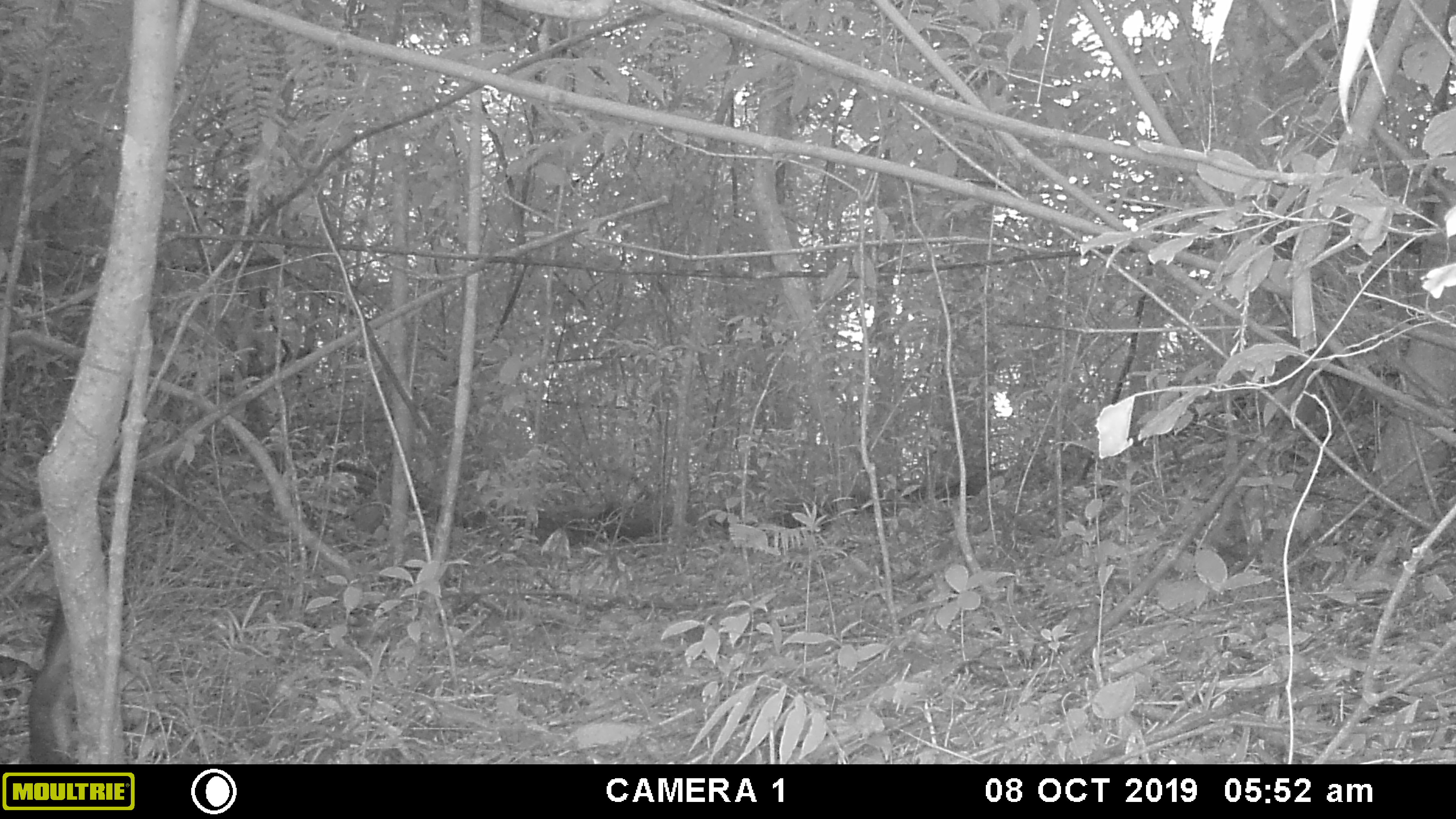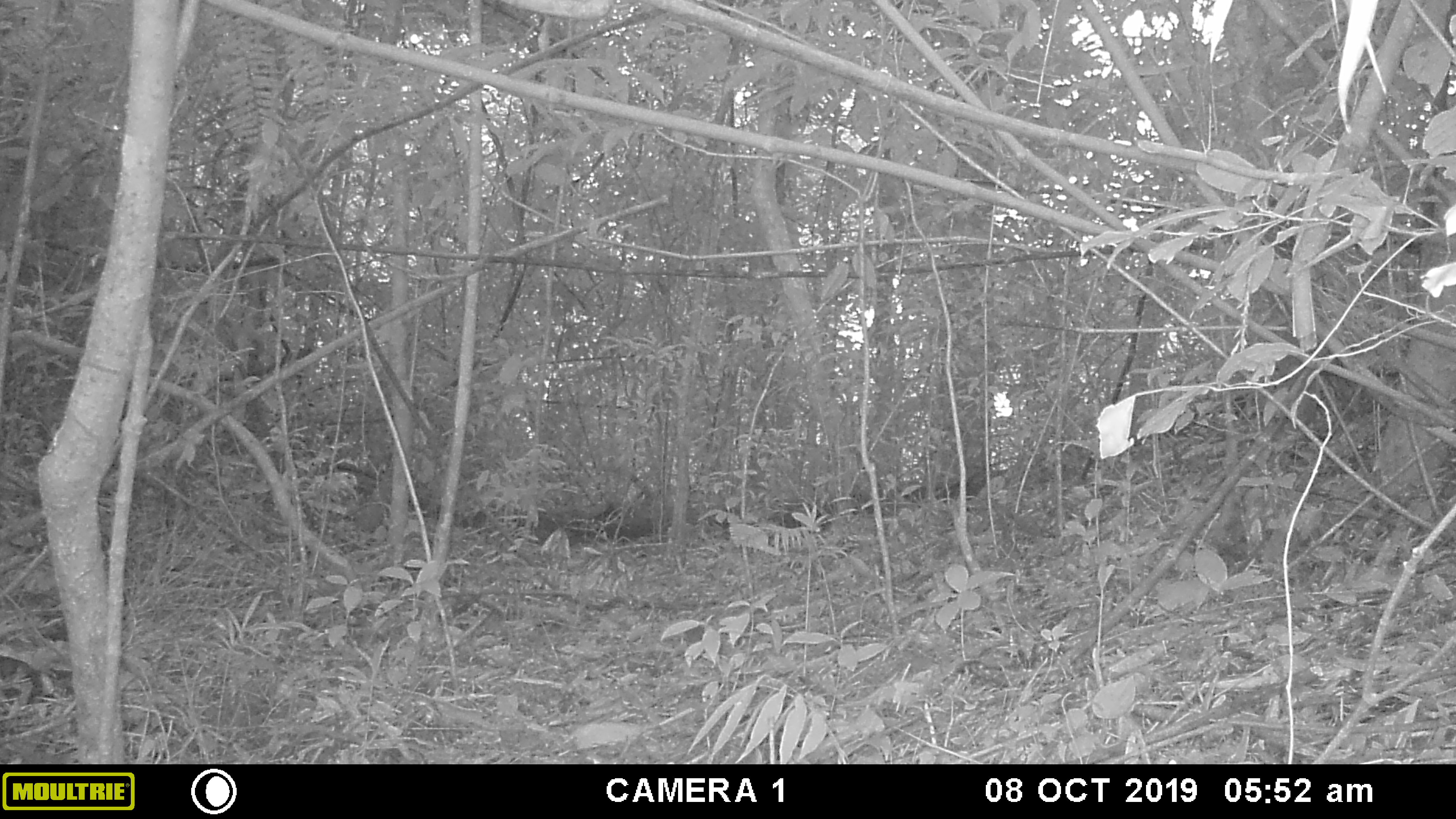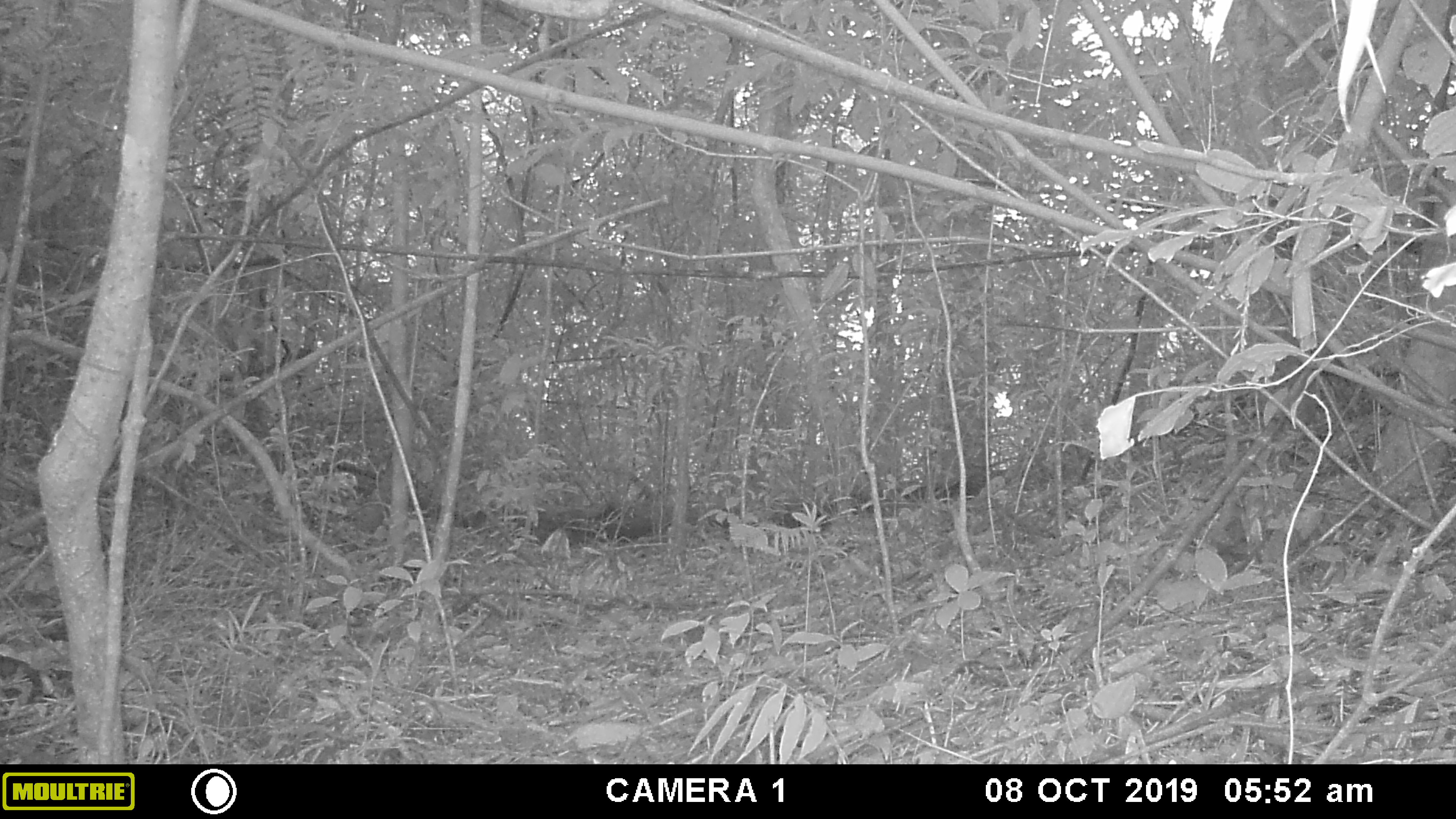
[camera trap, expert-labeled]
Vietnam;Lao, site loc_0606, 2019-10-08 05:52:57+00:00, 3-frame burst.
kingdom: Animalia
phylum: Chordata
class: Mammalia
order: Rodentia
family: Sciuridae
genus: Dremomys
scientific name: Dremomys rufigenis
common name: red-cheeked squirrel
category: red cheeked squirrel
Red cheeked squirrel (red-cheeked squirrel) (Dremomys rufigenis). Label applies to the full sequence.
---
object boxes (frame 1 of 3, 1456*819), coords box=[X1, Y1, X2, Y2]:
red cheeked squirrel: box=[28, 595, 72, 764]